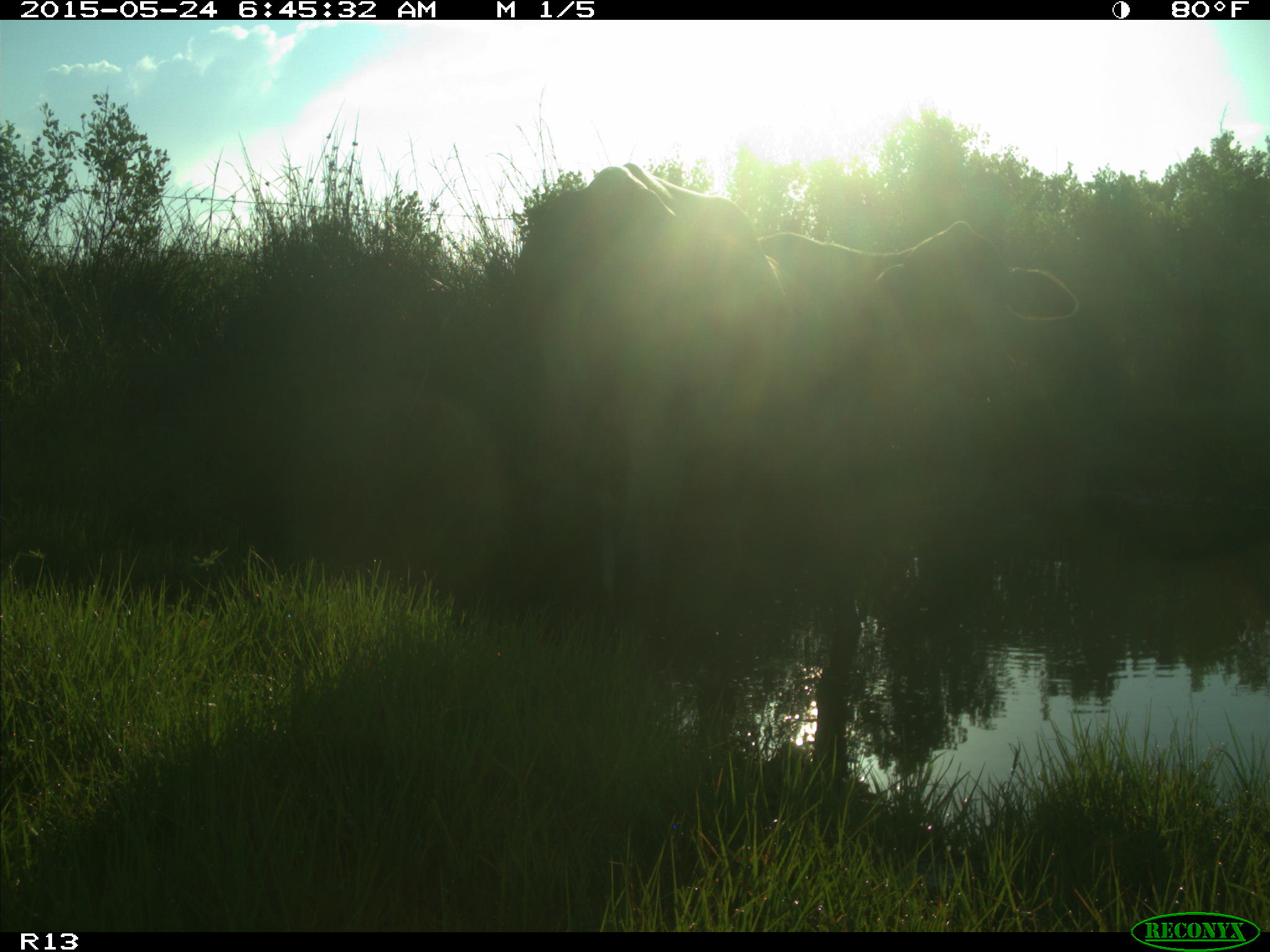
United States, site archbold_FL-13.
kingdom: Animalia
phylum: Chordata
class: Mammalia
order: Artiodactyla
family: Bovidae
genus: Bos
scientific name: Bos taurus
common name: domestic cow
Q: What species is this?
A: Bos taurus (domestic cow).